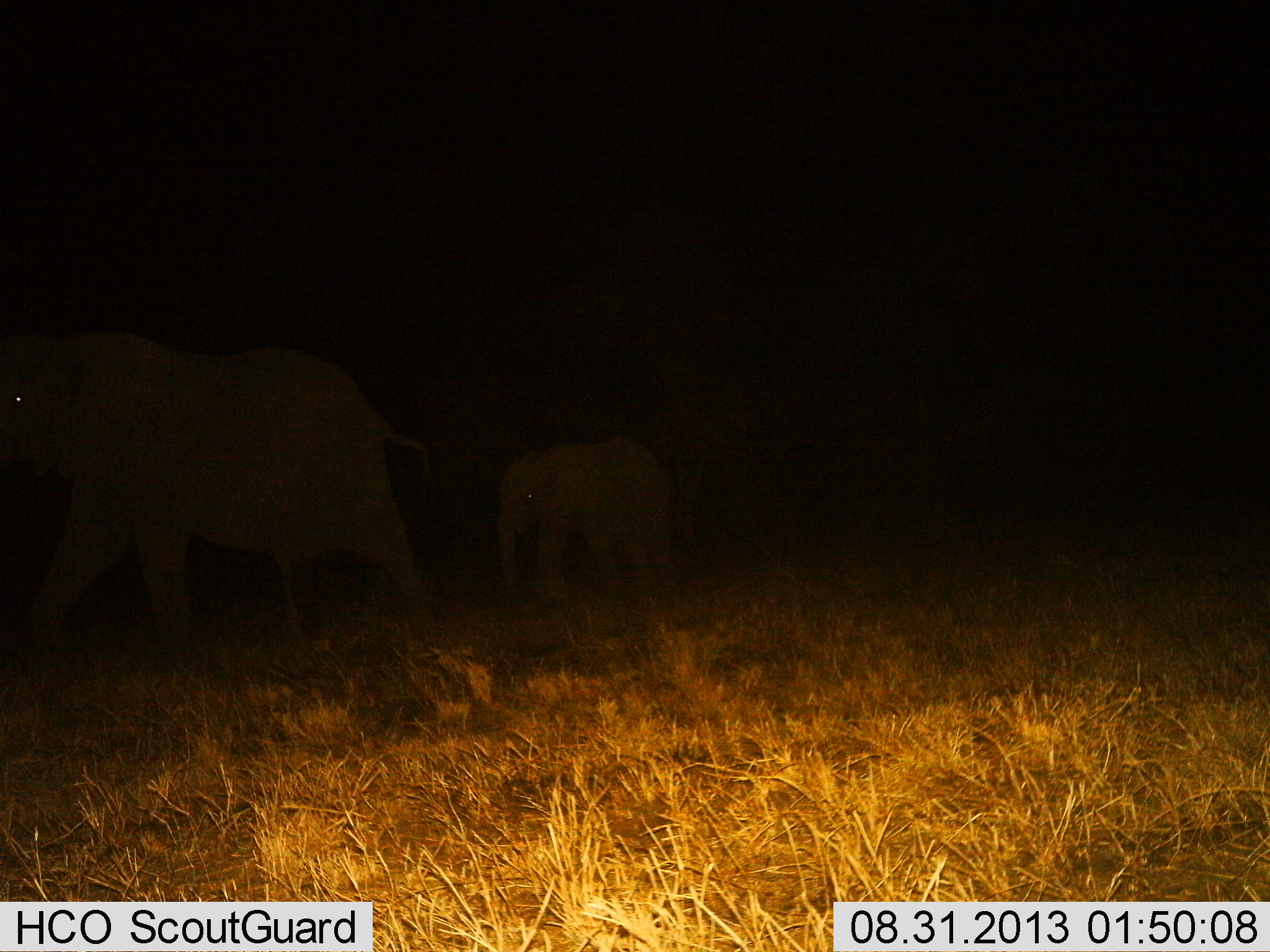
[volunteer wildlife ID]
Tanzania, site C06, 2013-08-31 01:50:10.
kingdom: Animalia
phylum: Chordata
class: Mammalia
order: Proboscidea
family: Elephantidae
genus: Loxodonta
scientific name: Loxodonta africana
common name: african bush elephant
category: elephant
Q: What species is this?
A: Elephant (african bush elephant) (Loxodonta africana).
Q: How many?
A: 2.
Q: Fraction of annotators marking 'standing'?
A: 20%.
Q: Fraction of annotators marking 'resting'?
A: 0%.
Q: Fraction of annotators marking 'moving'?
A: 80%.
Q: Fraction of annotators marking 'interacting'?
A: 0%.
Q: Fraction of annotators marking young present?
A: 70%.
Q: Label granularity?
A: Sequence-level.